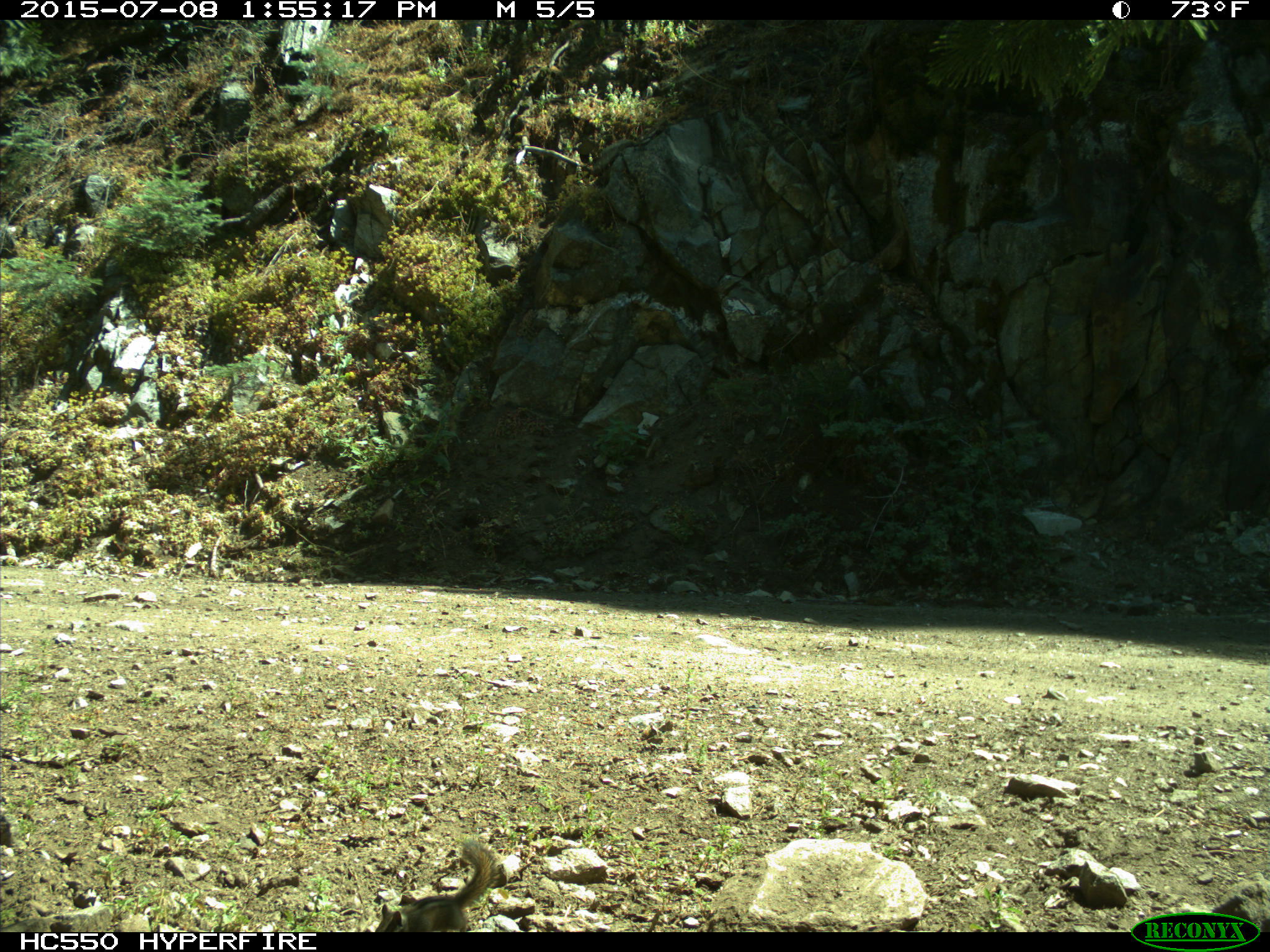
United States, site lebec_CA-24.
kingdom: Animalia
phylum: Chordata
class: Mammalia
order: Rodentia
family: Sciuridae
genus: Tamias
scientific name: Tamias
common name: chipmunk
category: unidentified chipmunk